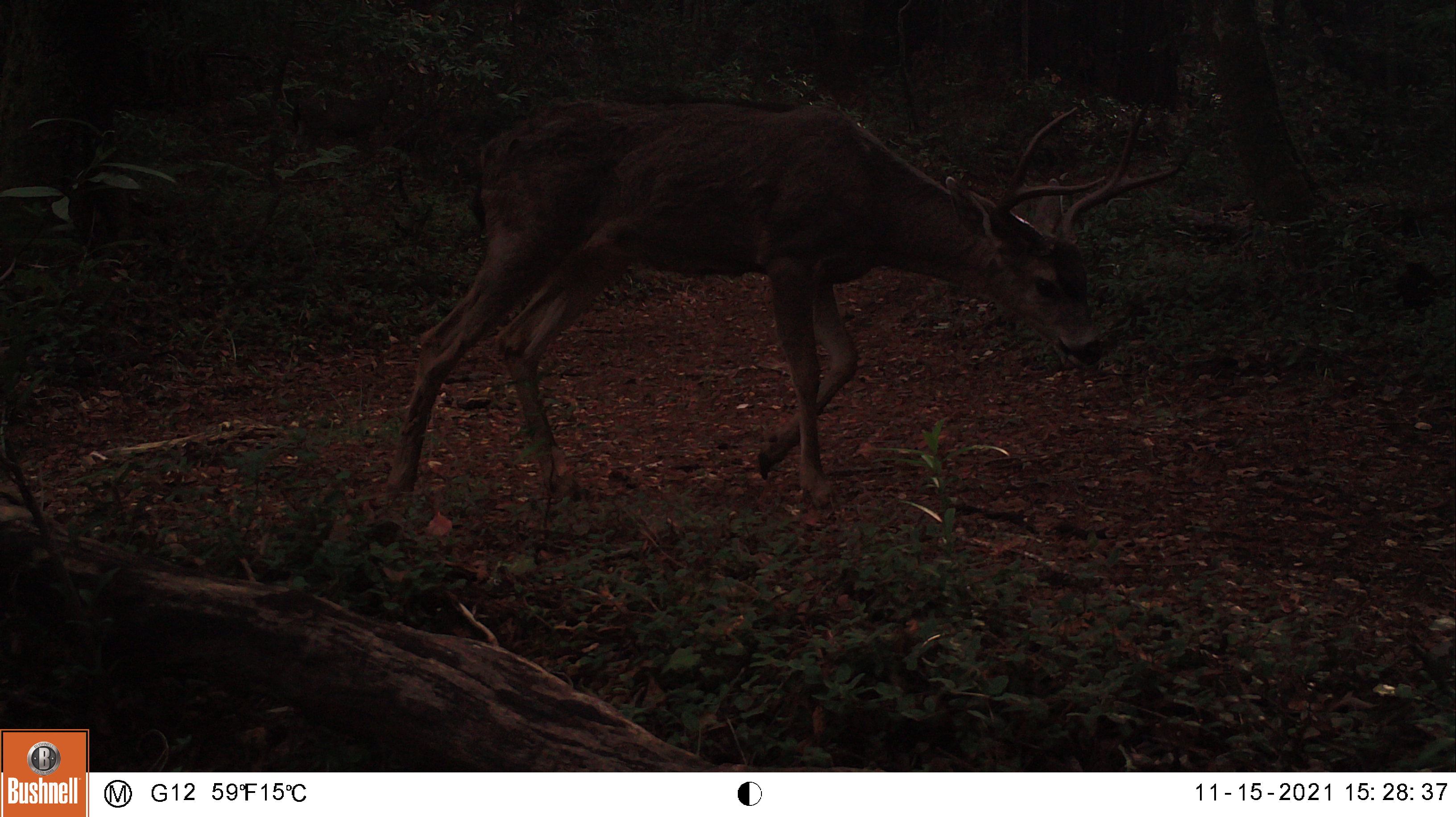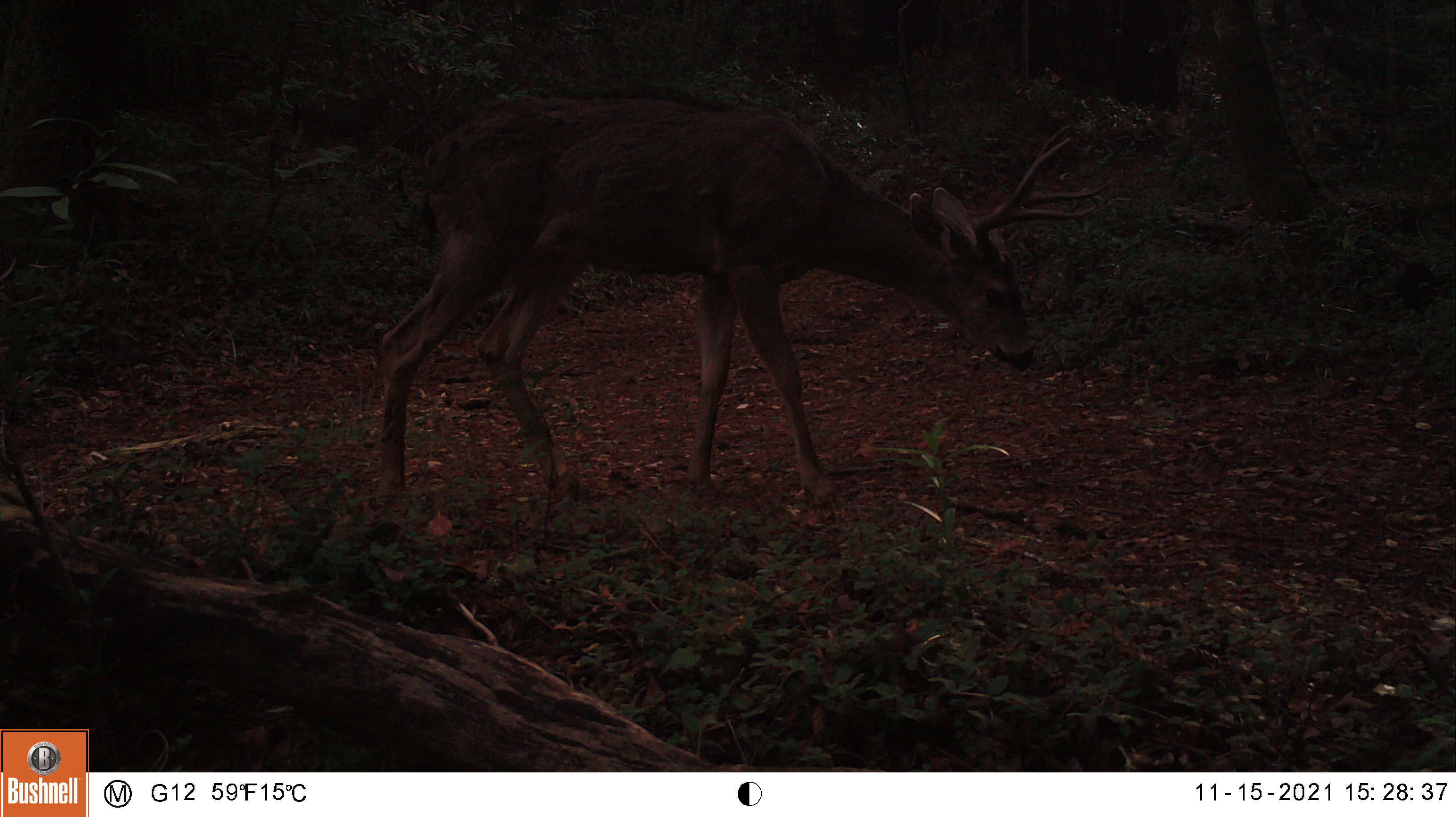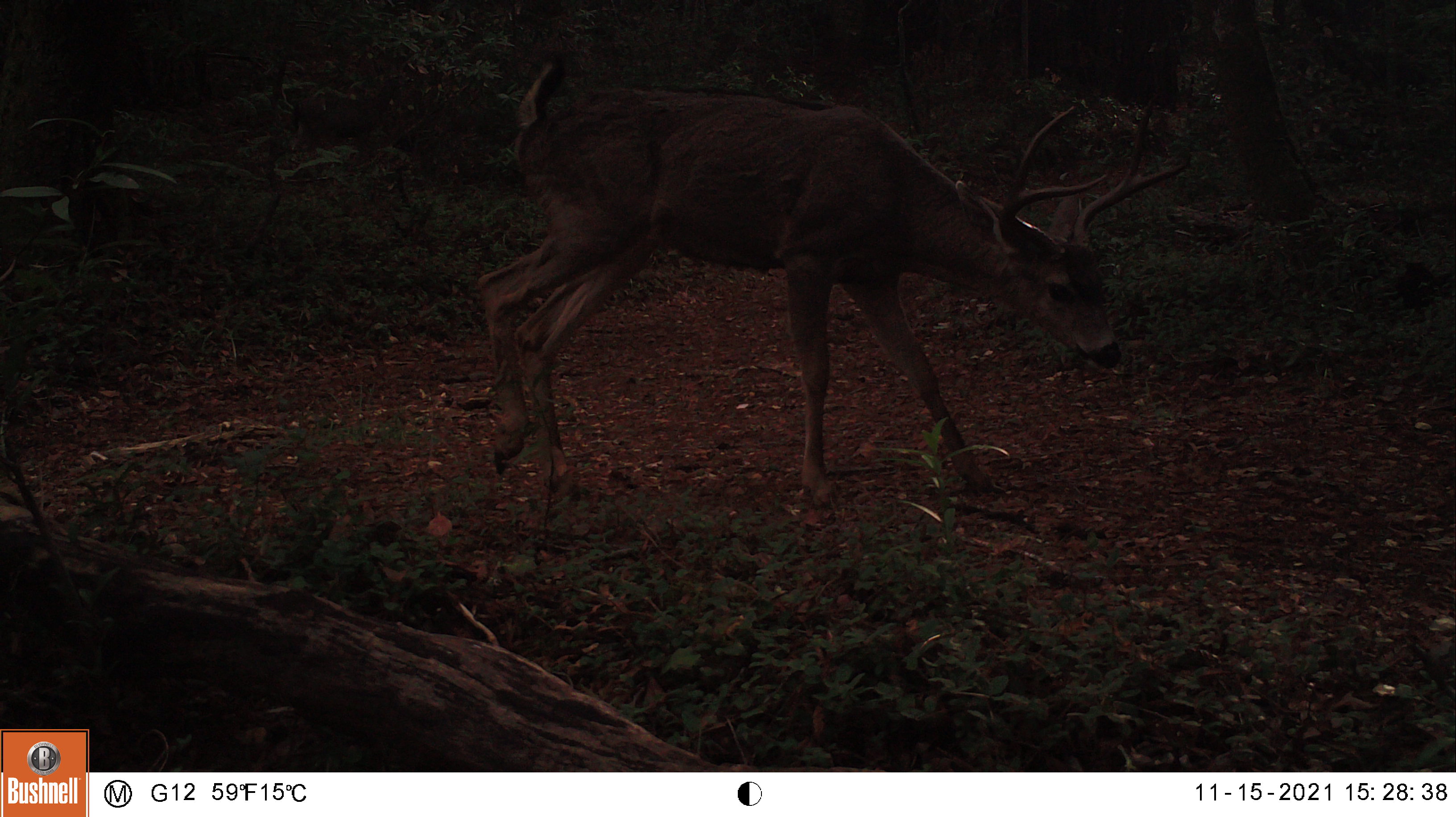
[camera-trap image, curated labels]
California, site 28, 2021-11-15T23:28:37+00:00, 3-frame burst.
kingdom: Animalia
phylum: Chordata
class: Mammalia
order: Artiodactyla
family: Cervidae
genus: Odocoileus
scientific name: Odocoileus hemionus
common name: mule deer